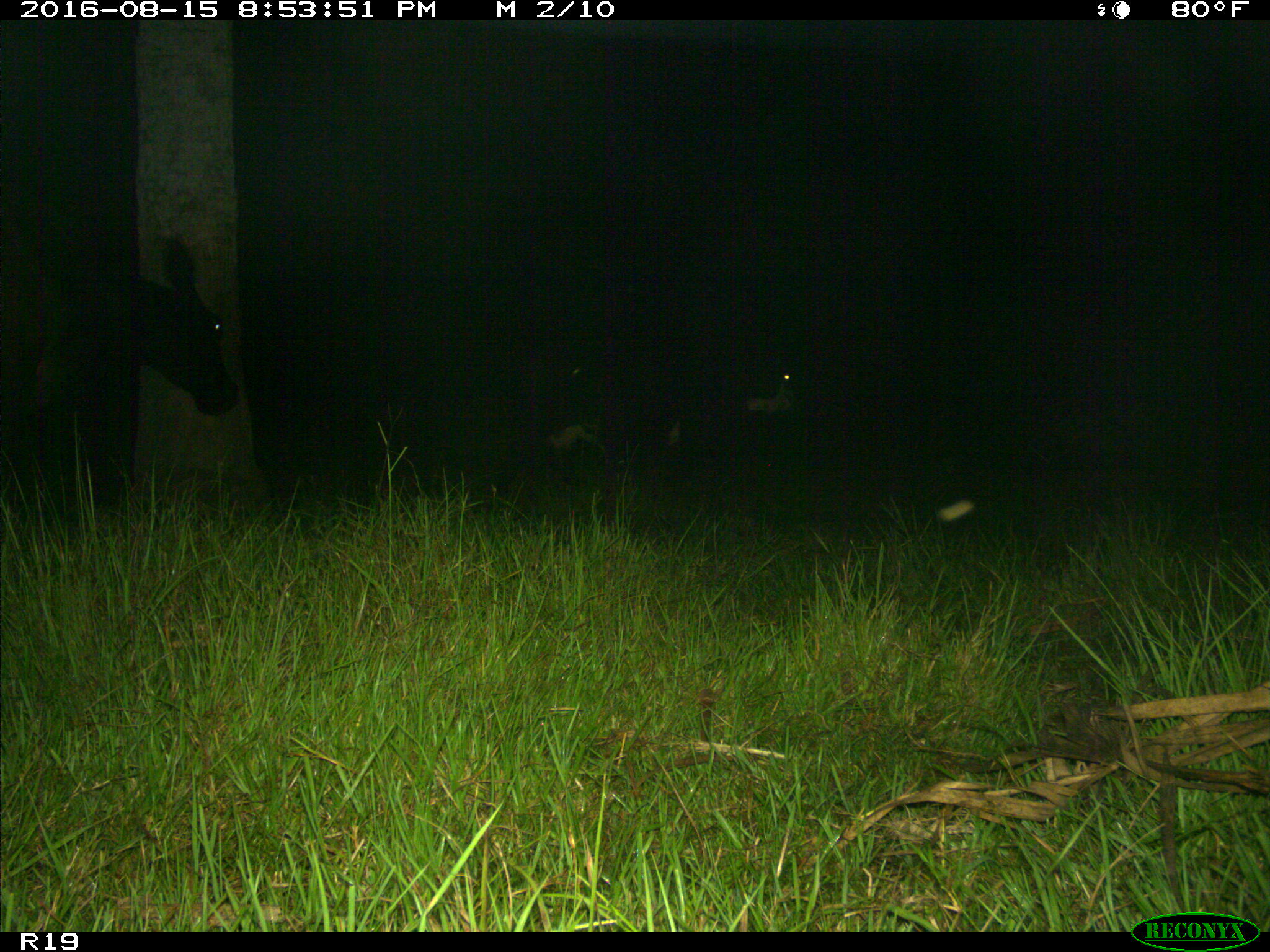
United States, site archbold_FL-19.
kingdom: Animalia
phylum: Chordata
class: Mammalia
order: Artiodactyla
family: Bovidae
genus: Bos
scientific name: Bos taurus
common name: domestic cow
Bos taurus (domestic cow).